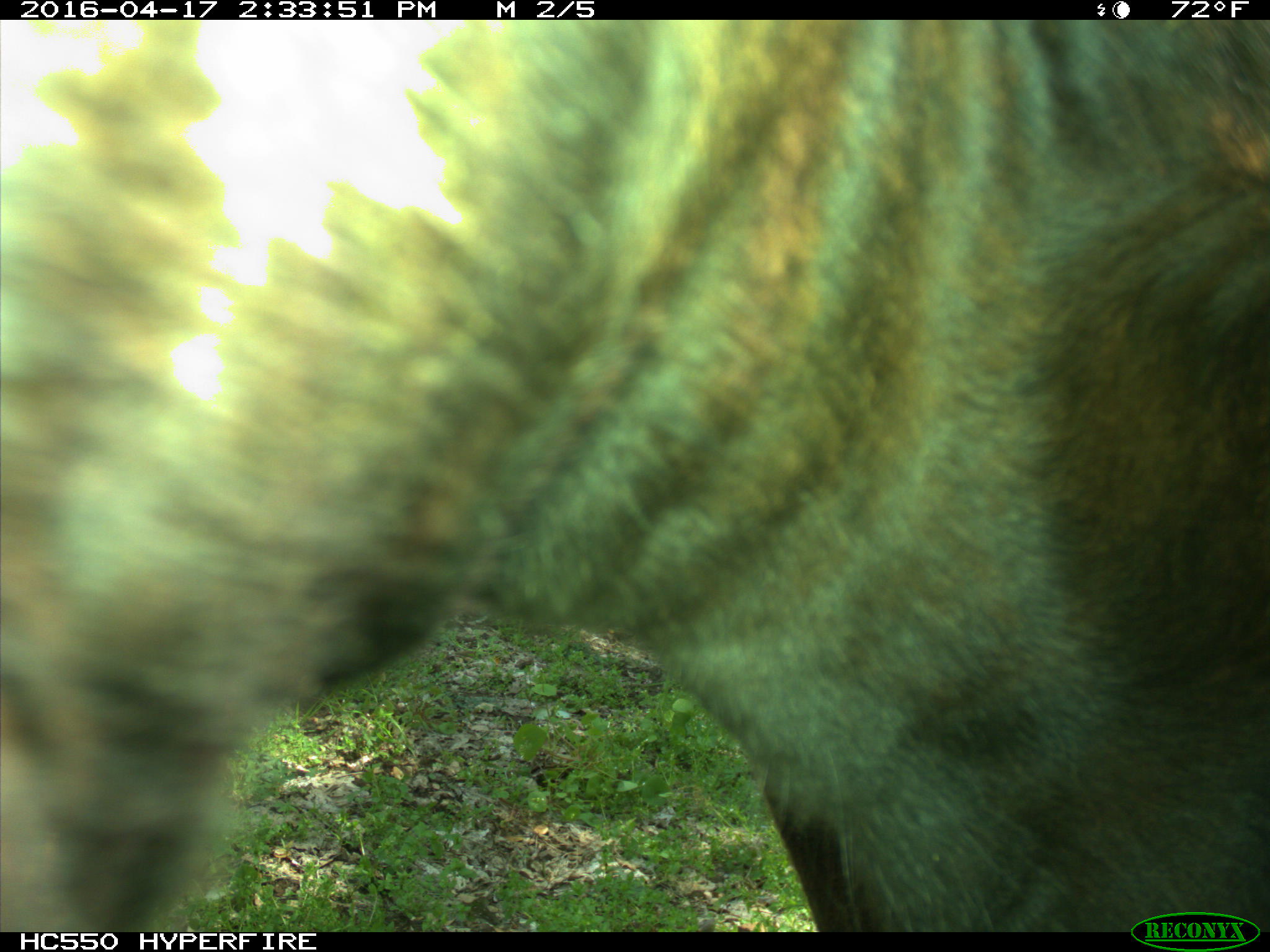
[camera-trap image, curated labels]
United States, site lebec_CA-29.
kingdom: Animalia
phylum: Chordata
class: Mammalia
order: Artiodactyla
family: Bovidae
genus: Bos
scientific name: Bos taurus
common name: domestic cow